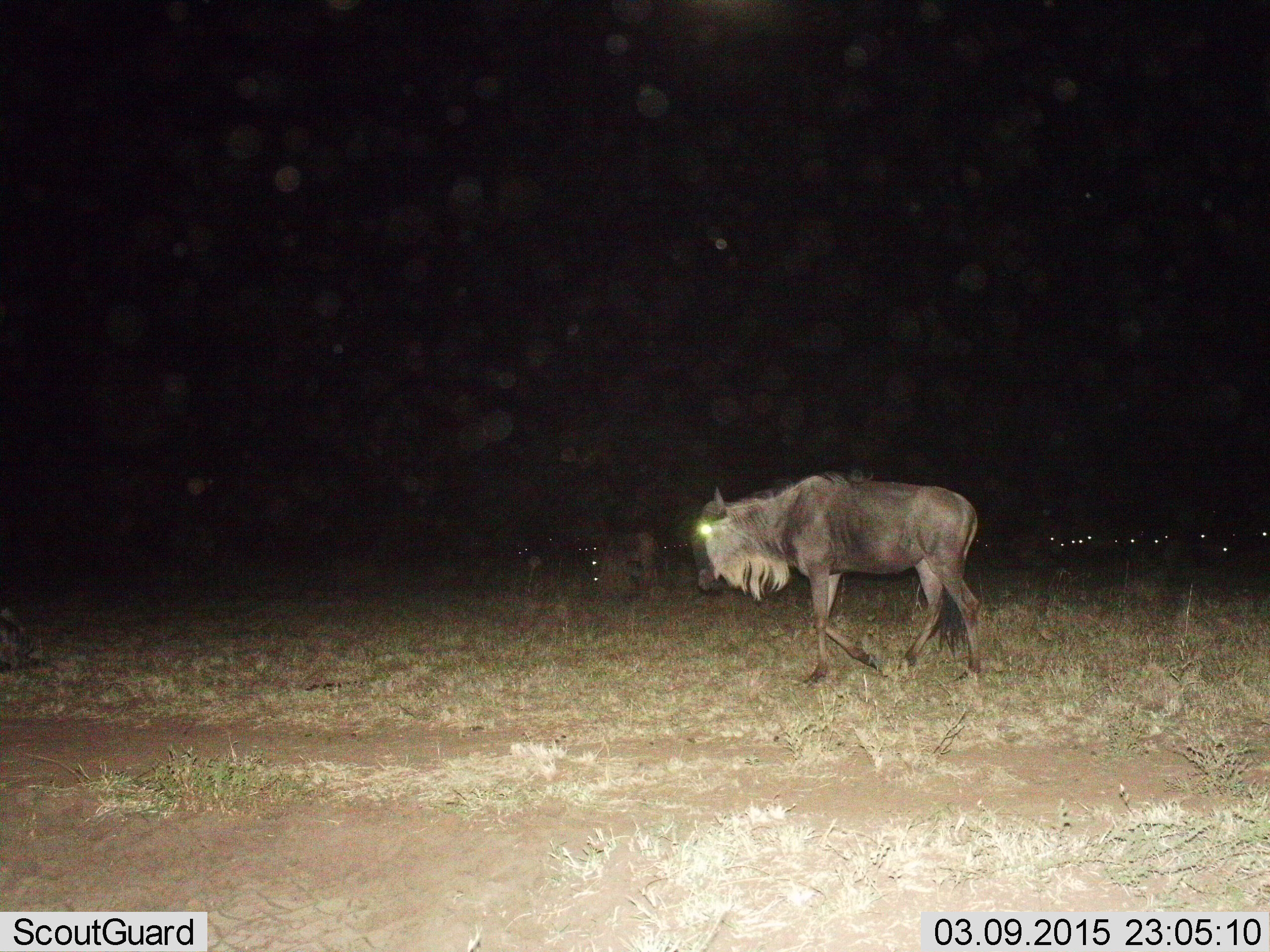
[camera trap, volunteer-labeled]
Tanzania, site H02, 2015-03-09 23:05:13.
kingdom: Animalia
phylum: Chordata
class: Mammalia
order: Artiodactyla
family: Bovidae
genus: Connochaetes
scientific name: Connochaetes taurinus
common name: blue wildebeest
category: wildebeest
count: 1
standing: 20%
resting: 20%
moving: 80%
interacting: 0%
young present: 0%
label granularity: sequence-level